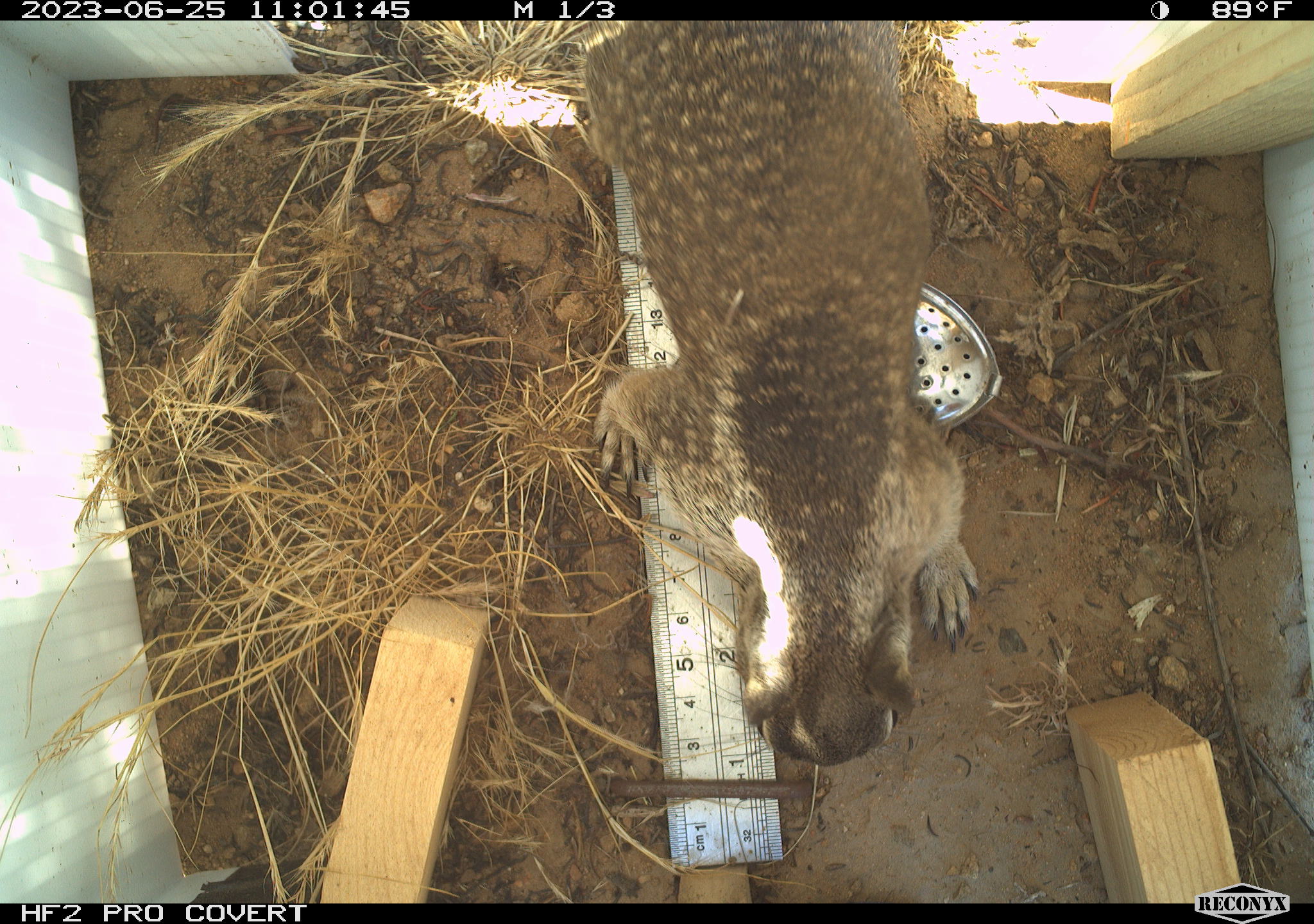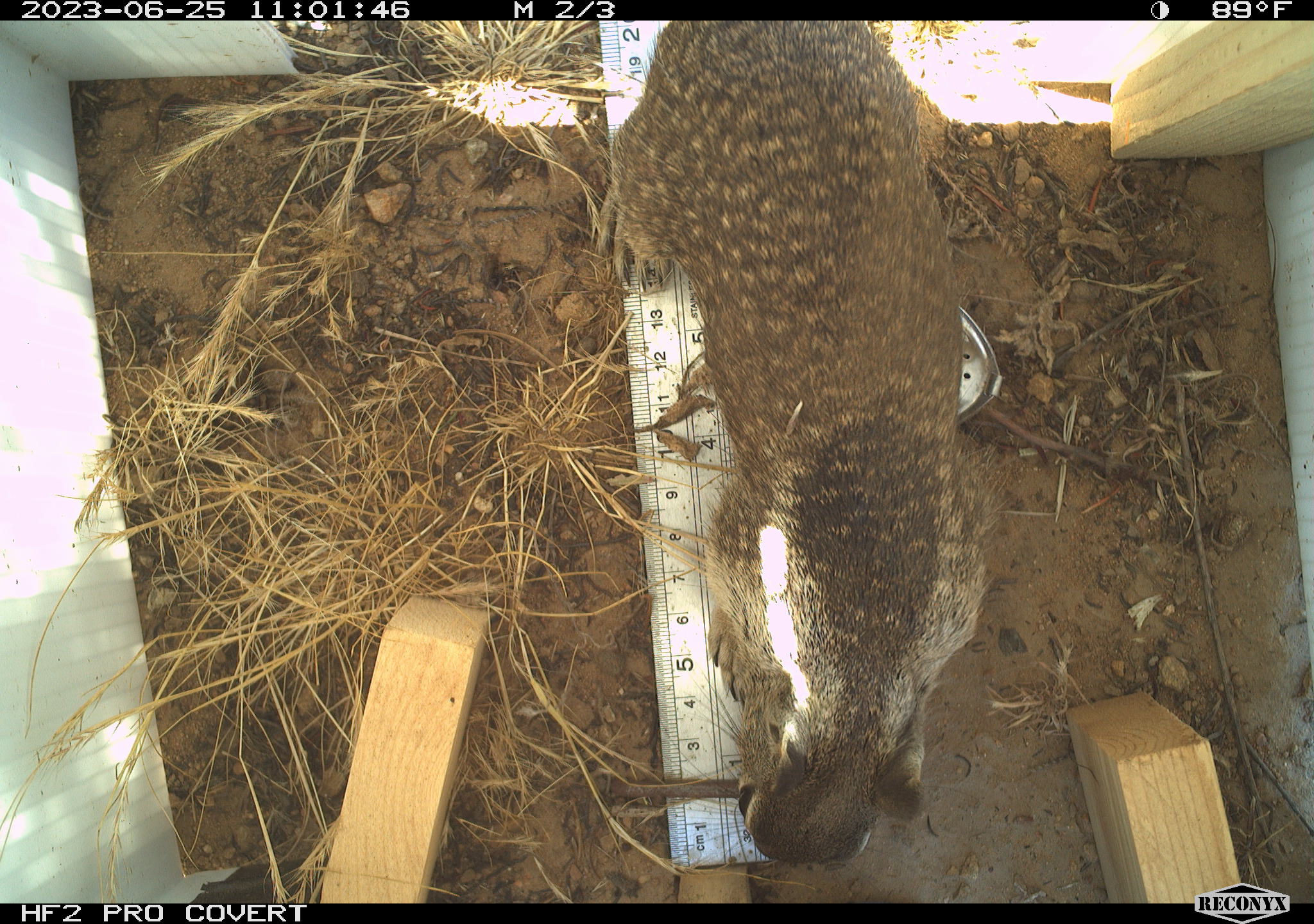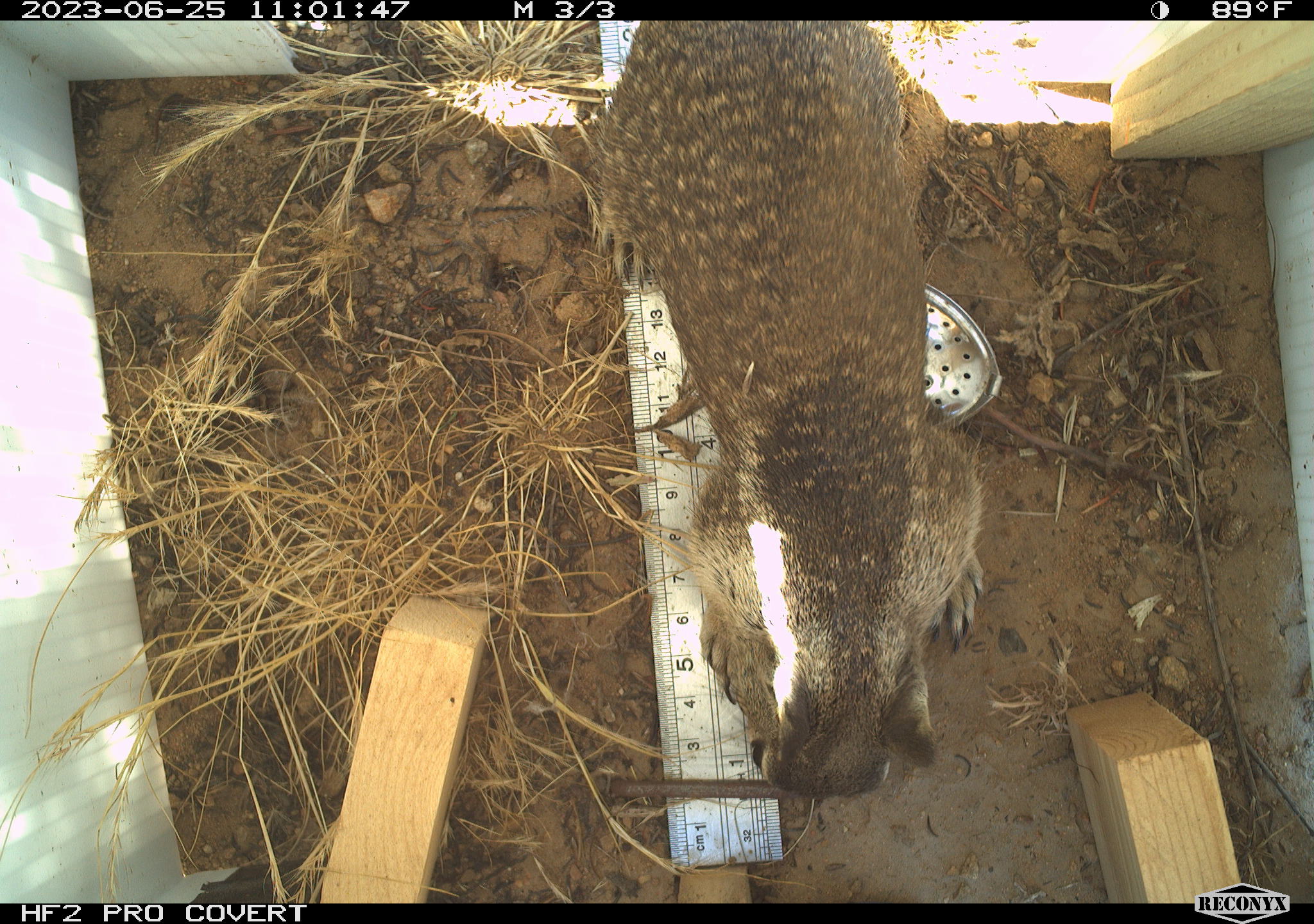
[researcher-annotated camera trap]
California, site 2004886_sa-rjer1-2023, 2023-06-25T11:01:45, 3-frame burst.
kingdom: Animalia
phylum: Chordata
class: Mammalia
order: Rodentia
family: Sciuridae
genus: Otospermophilus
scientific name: Otospermophilus beecheyi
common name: california ground squirrel